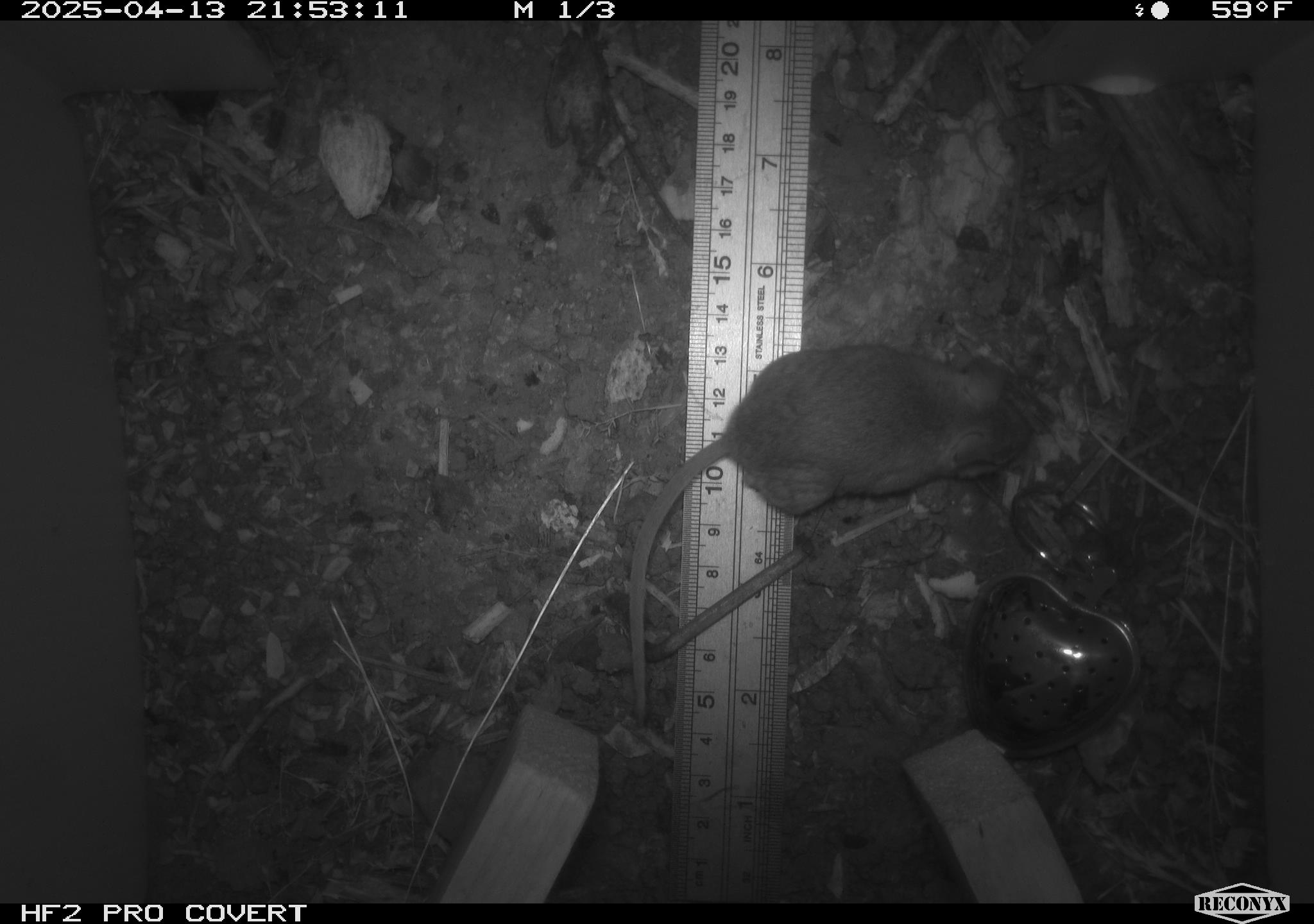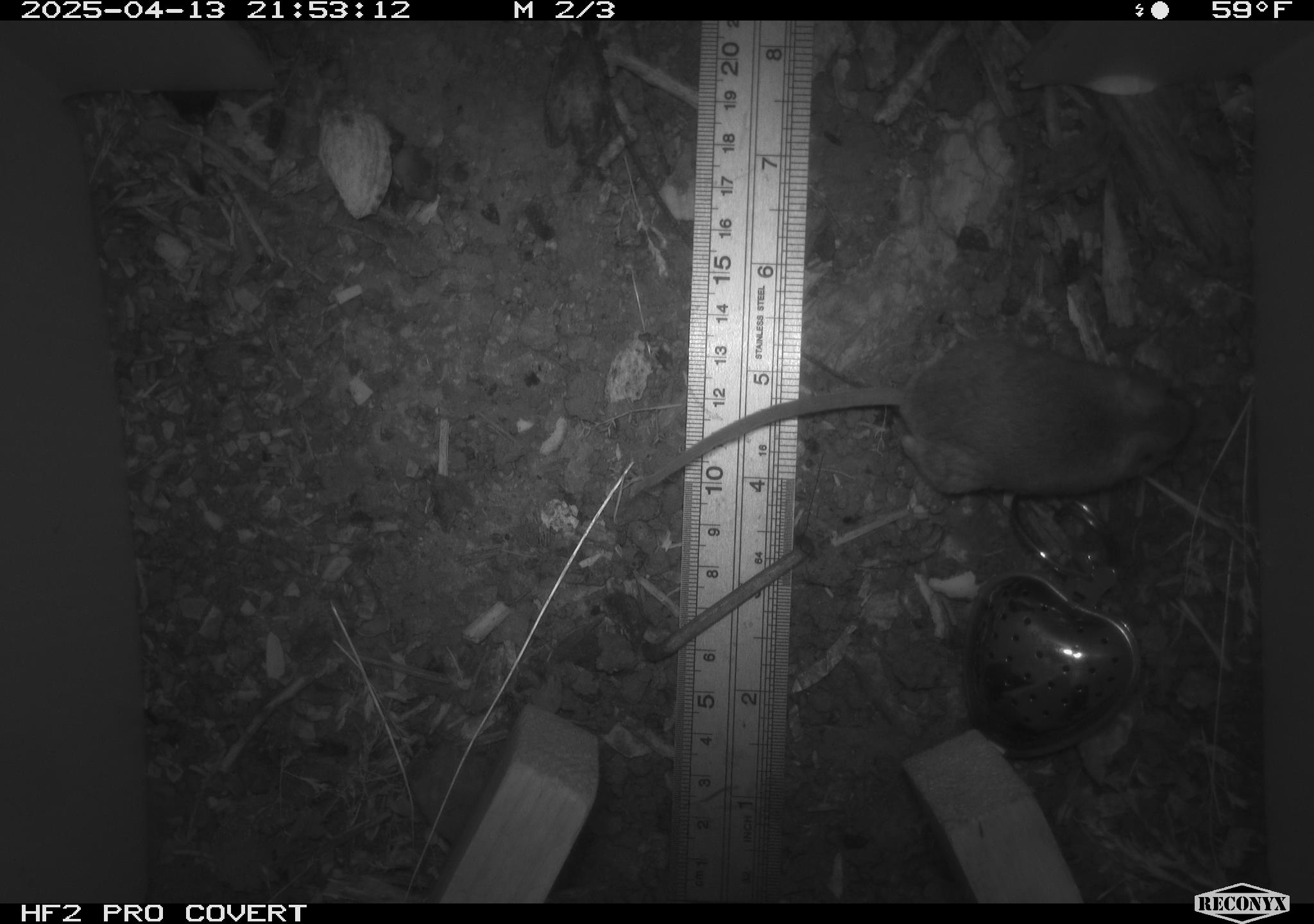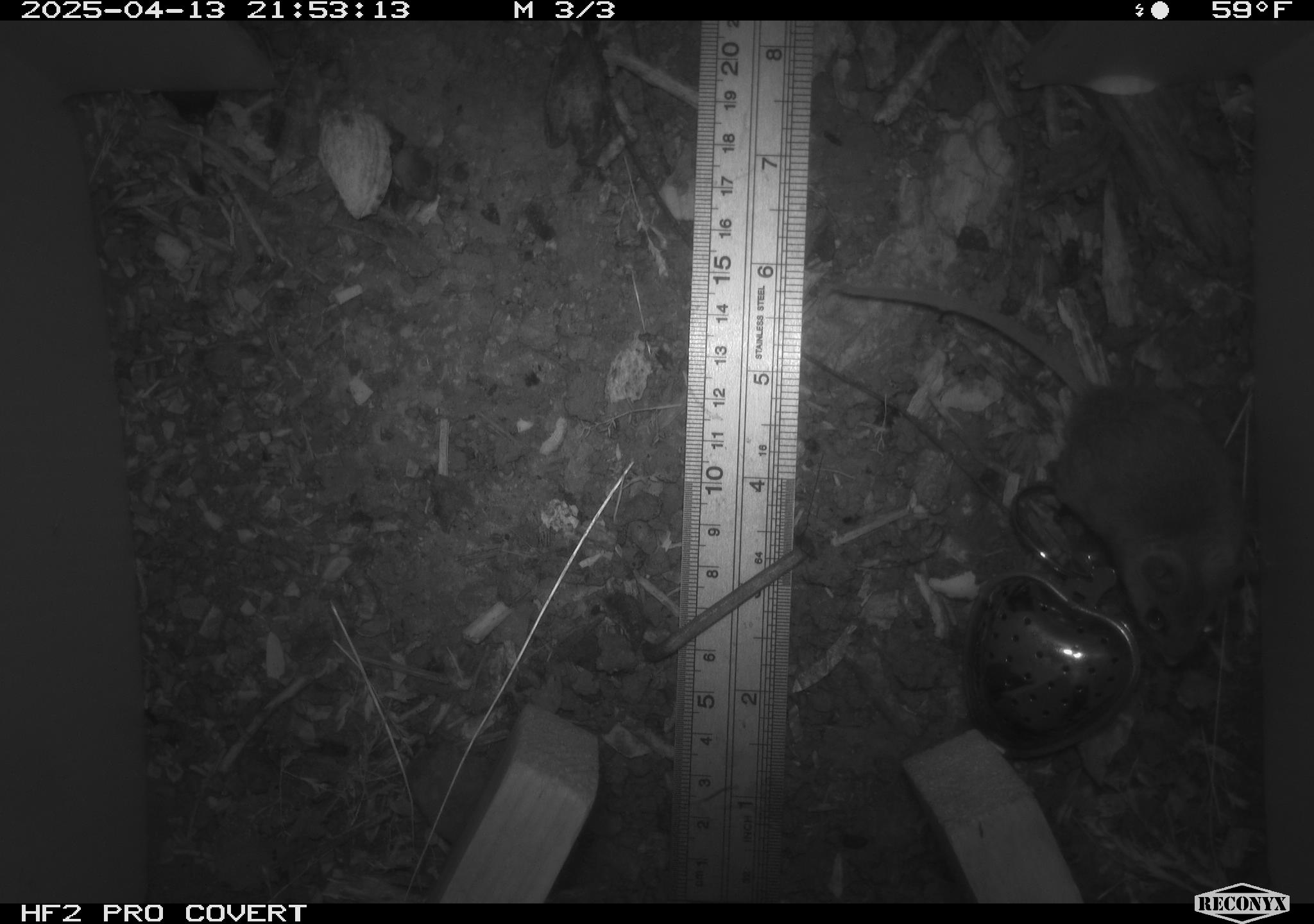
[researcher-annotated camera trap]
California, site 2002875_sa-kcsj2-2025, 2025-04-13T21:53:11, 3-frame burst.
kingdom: Animalia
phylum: Chordata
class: Mammalia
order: Rodentia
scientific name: Rodentia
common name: rodent